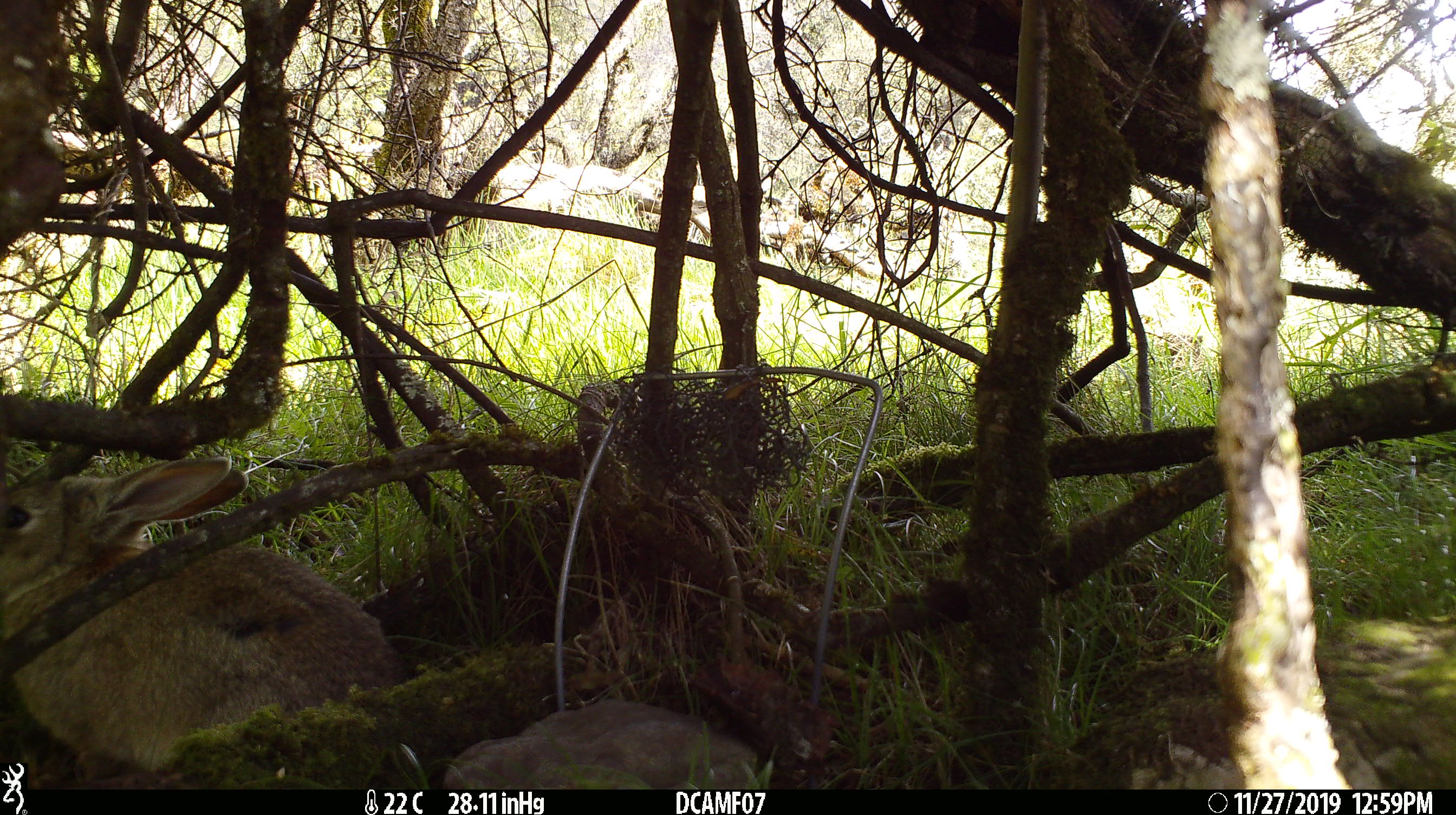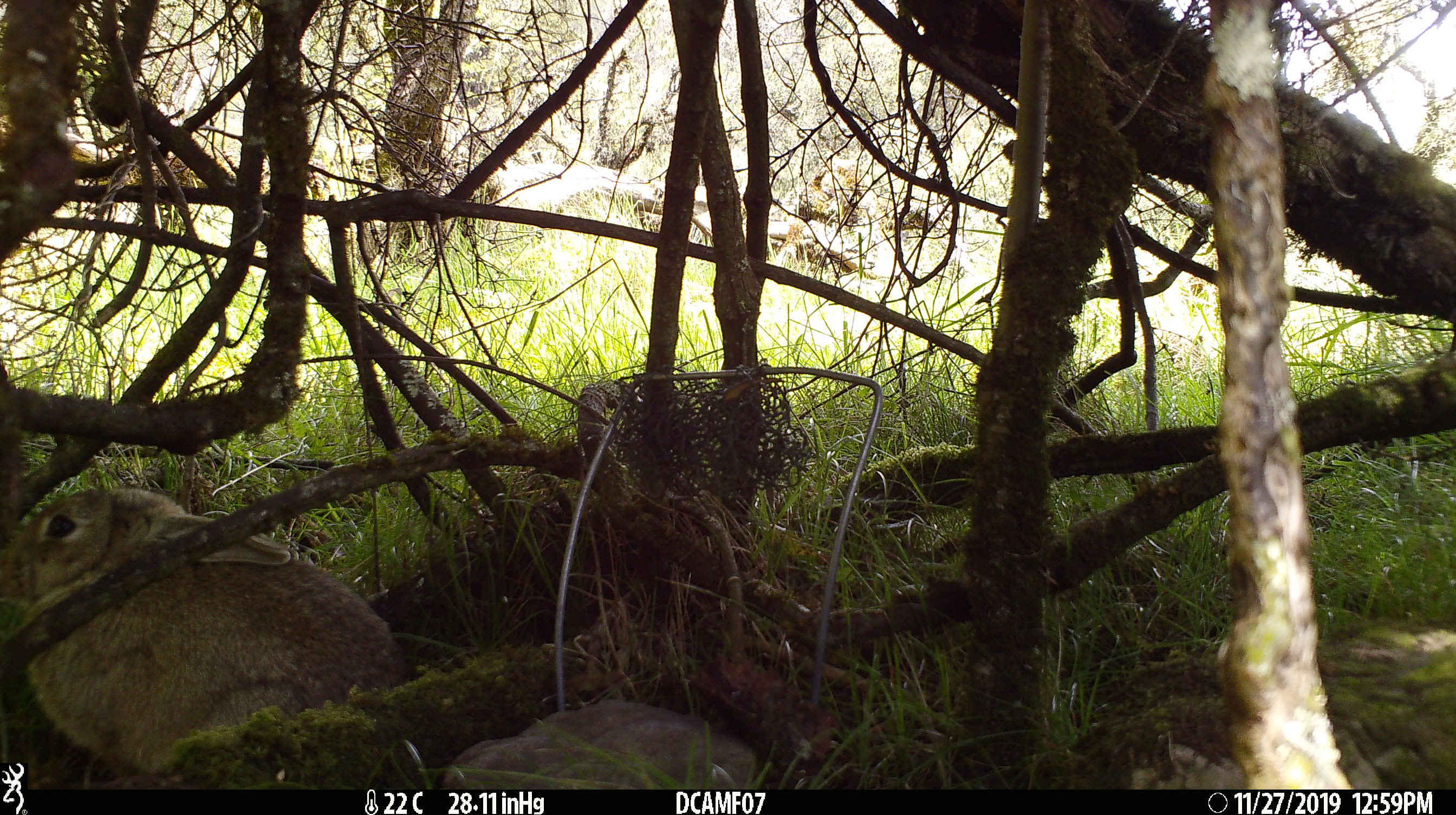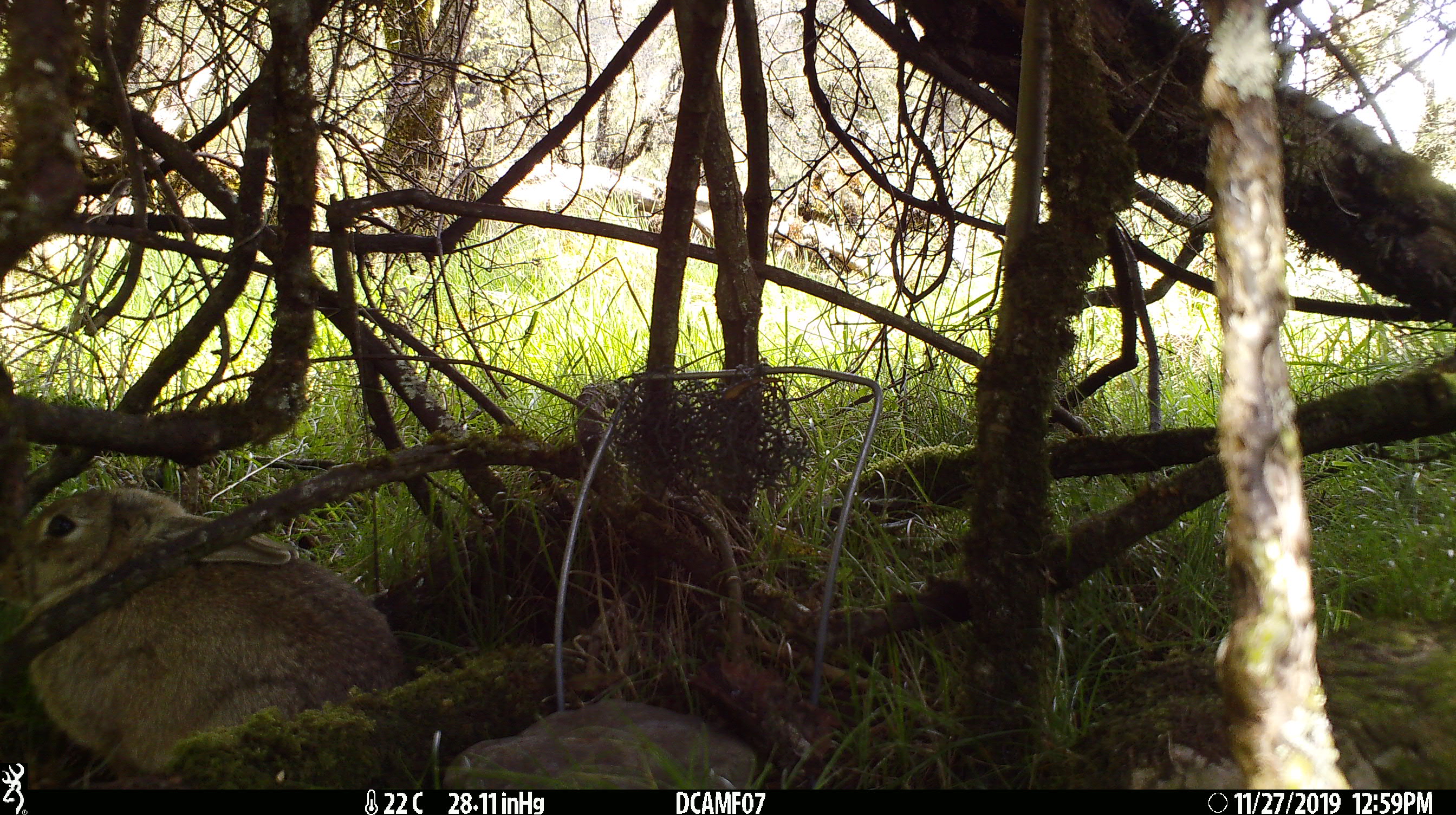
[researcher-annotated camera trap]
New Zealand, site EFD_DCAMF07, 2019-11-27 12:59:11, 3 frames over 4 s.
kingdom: Animalia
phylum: Chordata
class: Mammalia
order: Lagomorpha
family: Leporidae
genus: Oryctolagus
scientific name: Oryctolagus cuniculus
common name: european rabbit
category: rabbit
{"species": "rabbit (european rabbit) (Oryctolagus cuniculus)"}